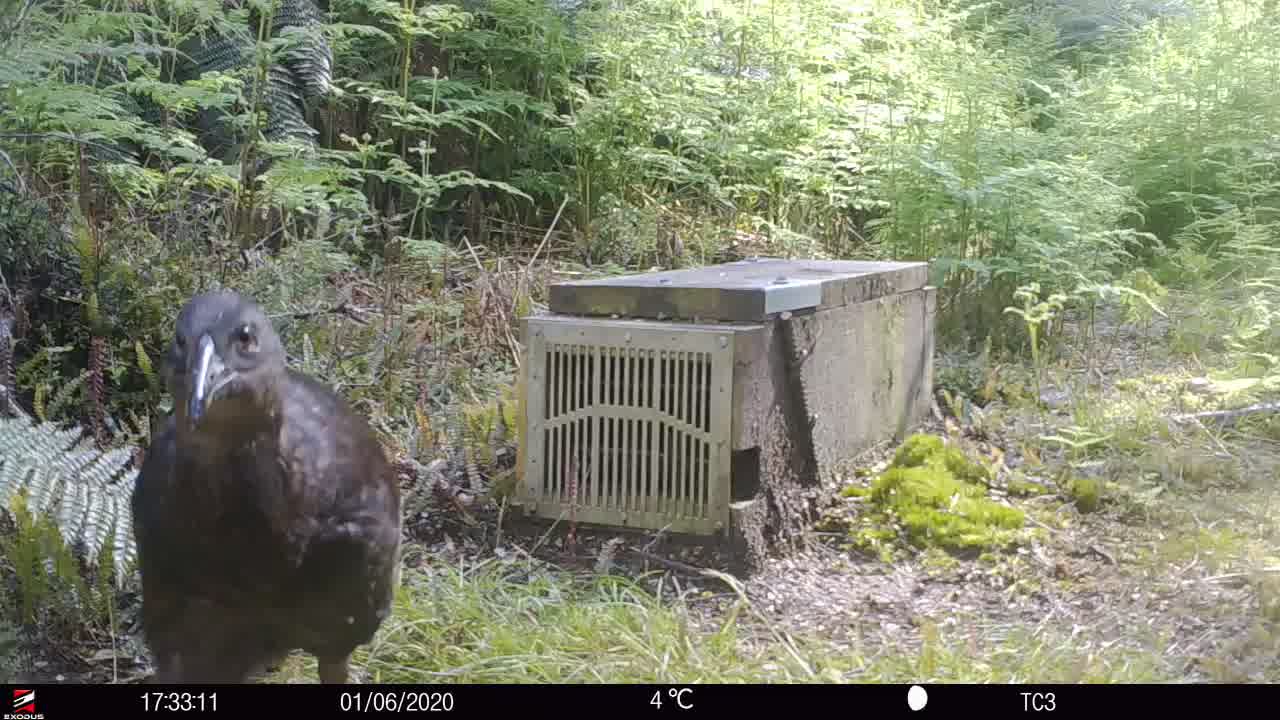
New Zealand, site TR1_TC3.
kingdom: Animalia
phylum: Chordata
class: Aves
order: Gruiformes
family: Rallidae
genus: Gallirallus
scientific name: Gallirallus australis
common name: weka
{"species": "weka (Gallirallus australis)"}